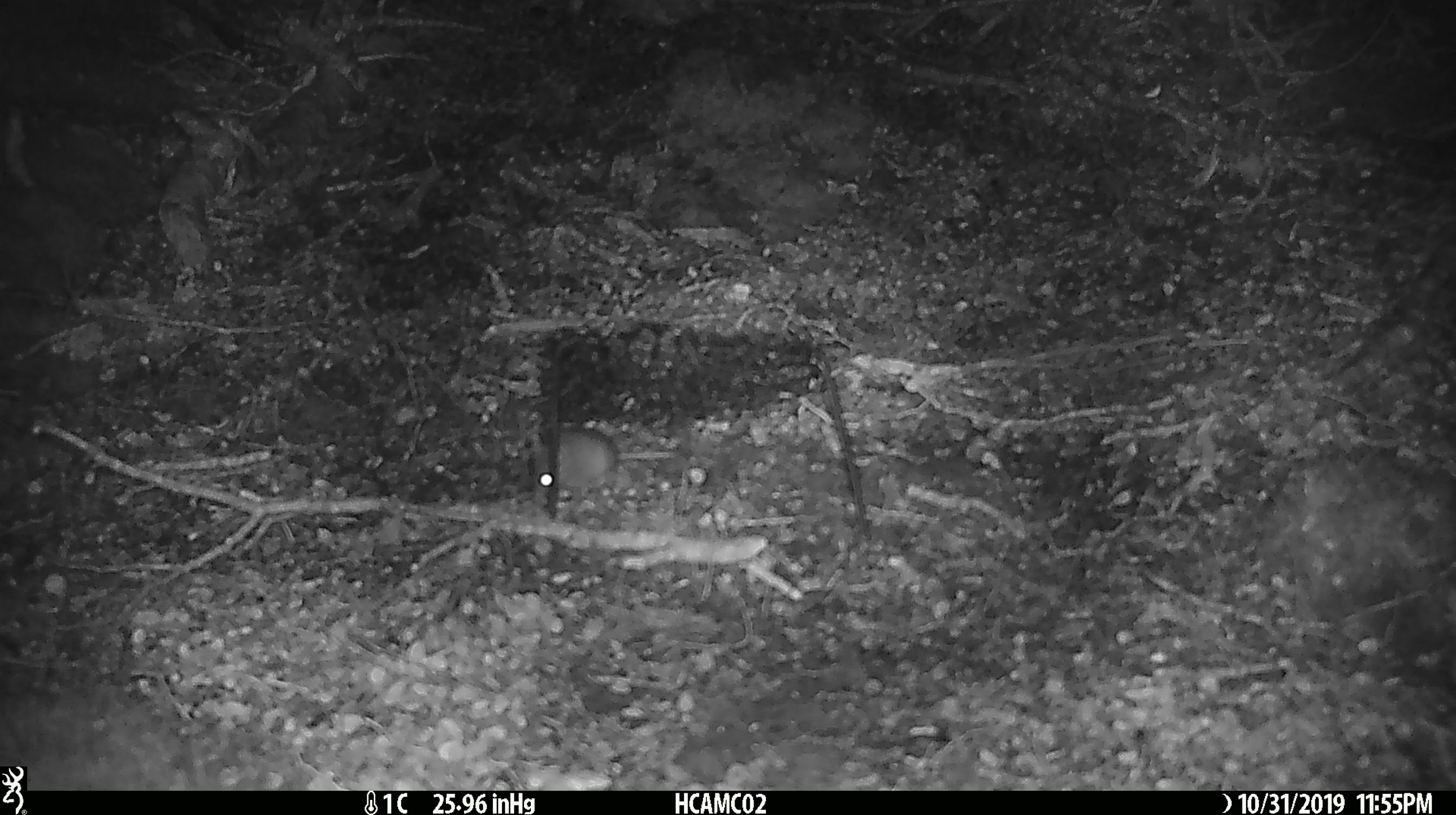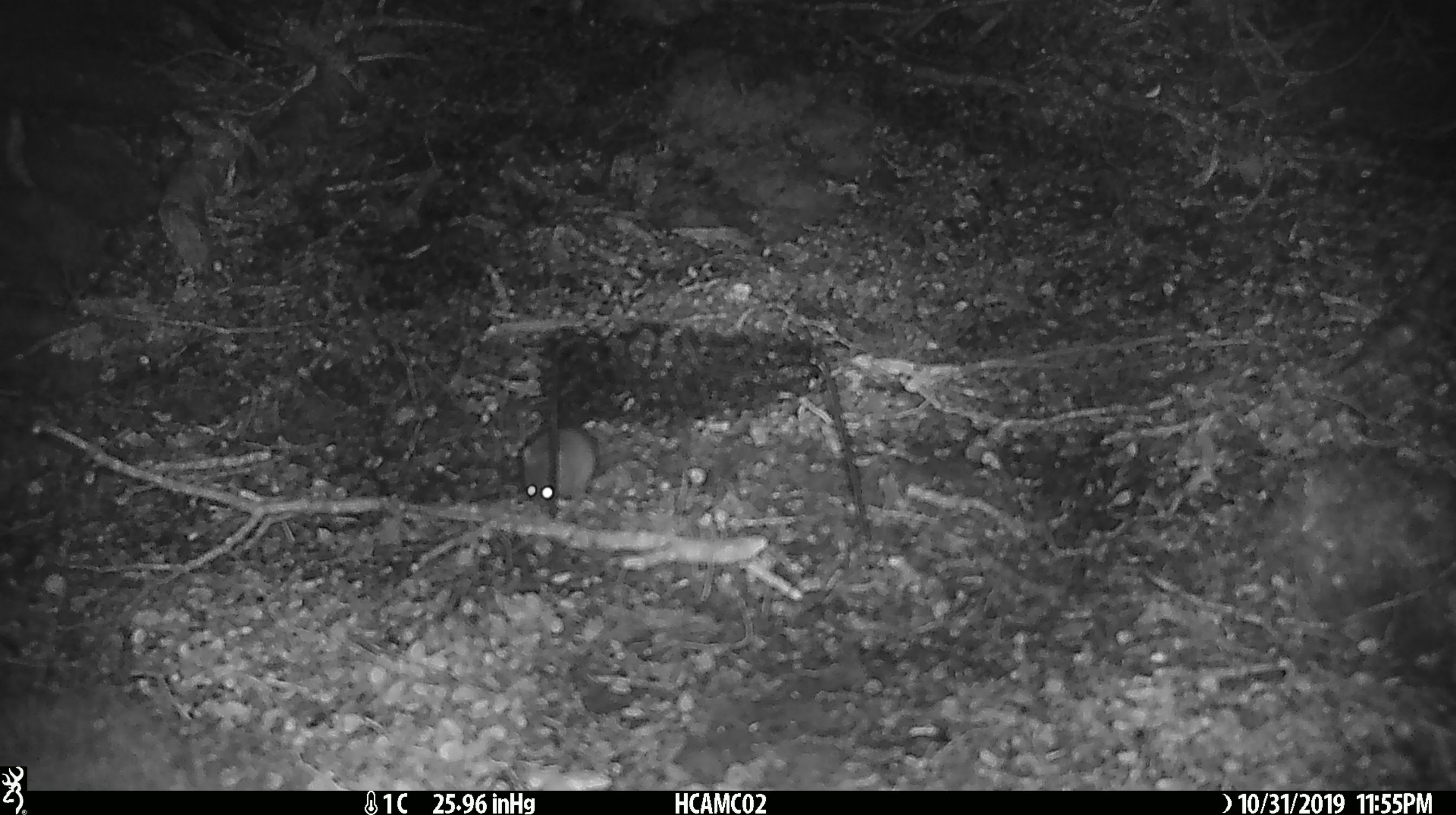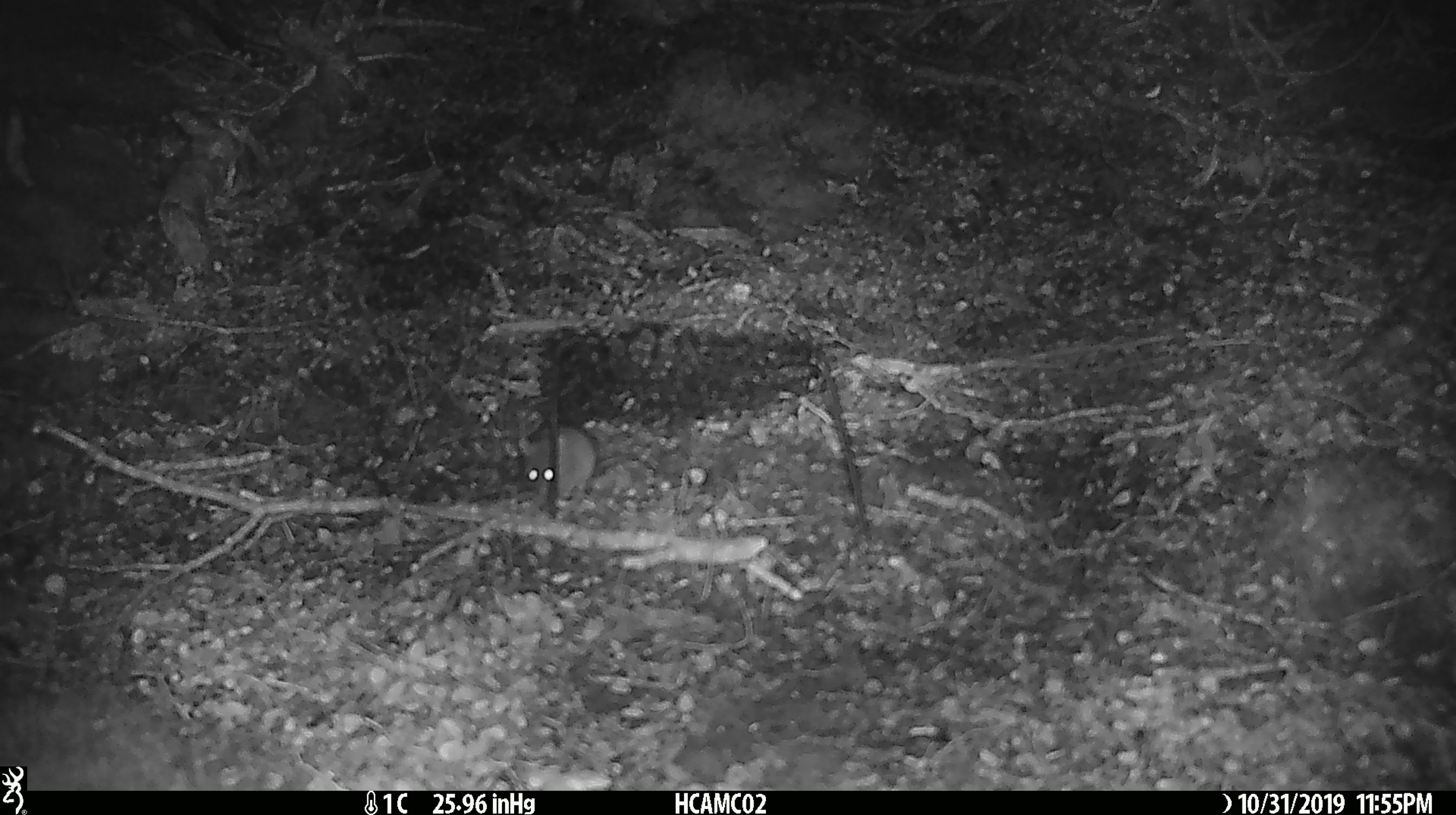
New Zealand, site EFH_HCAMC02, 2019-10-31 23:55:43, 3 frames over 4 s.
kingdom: Animalia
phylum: Chordata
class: Mammalia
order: Rodentia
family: Muridae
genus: Mus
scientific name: Mus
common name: mouse